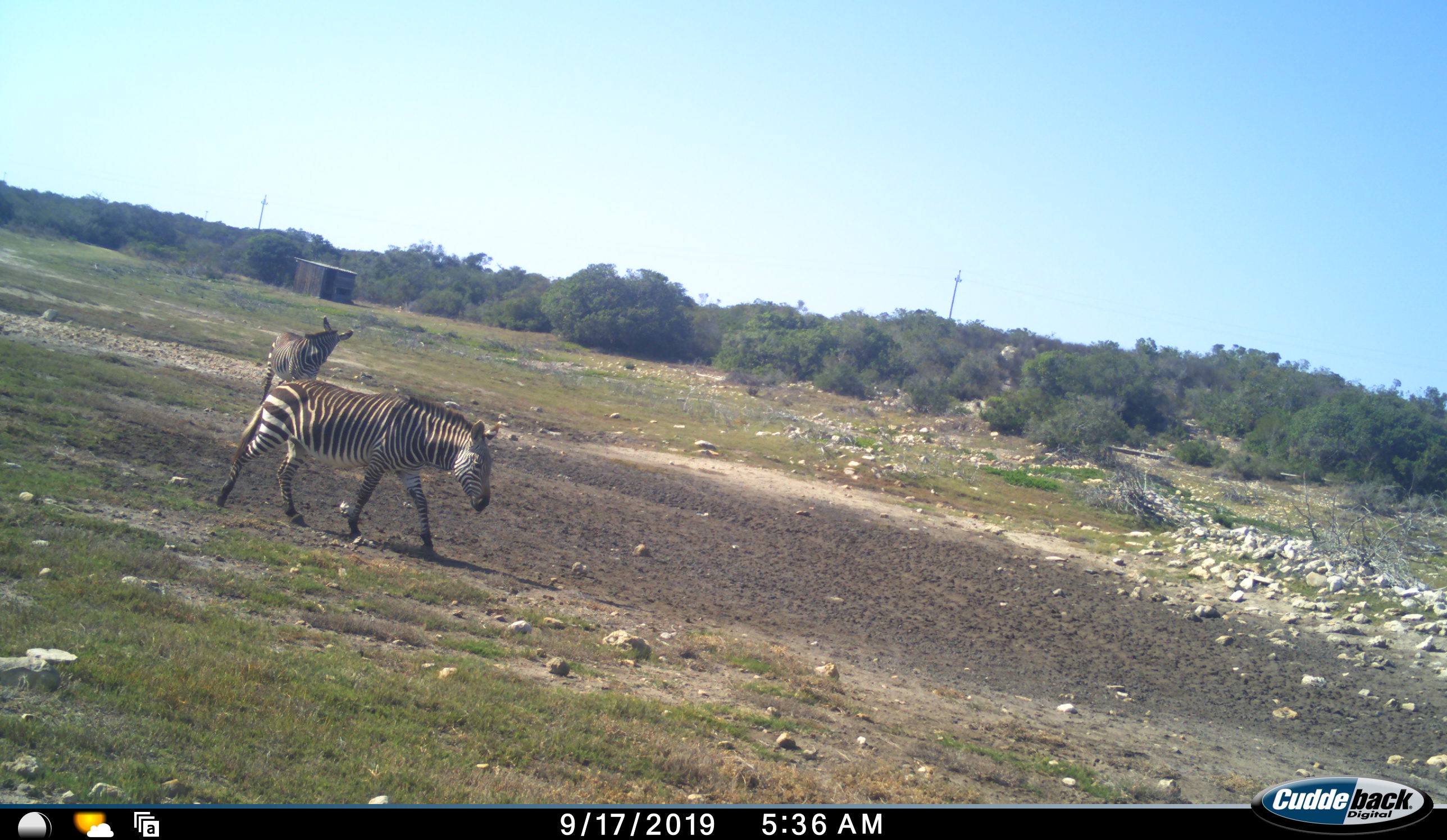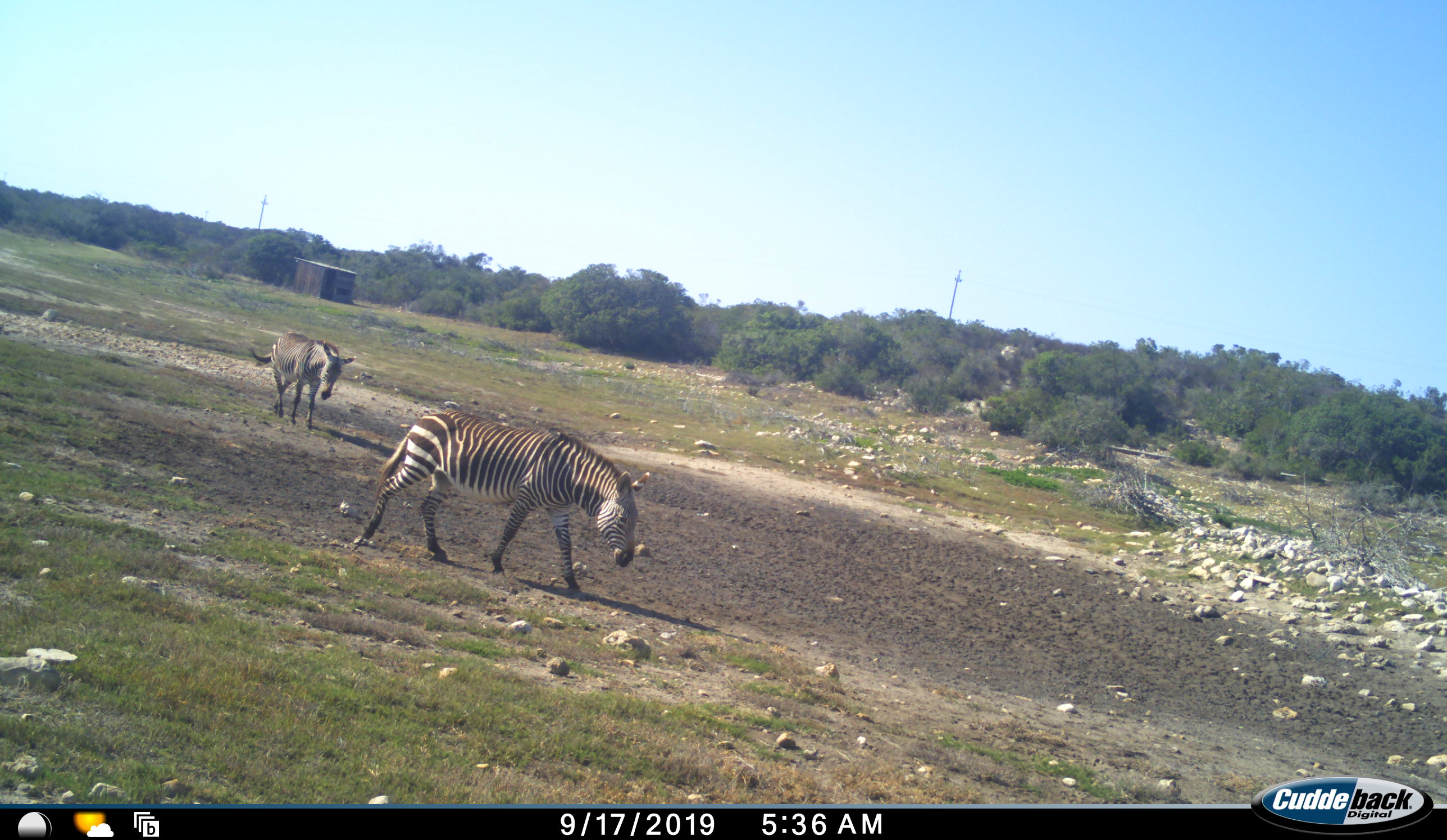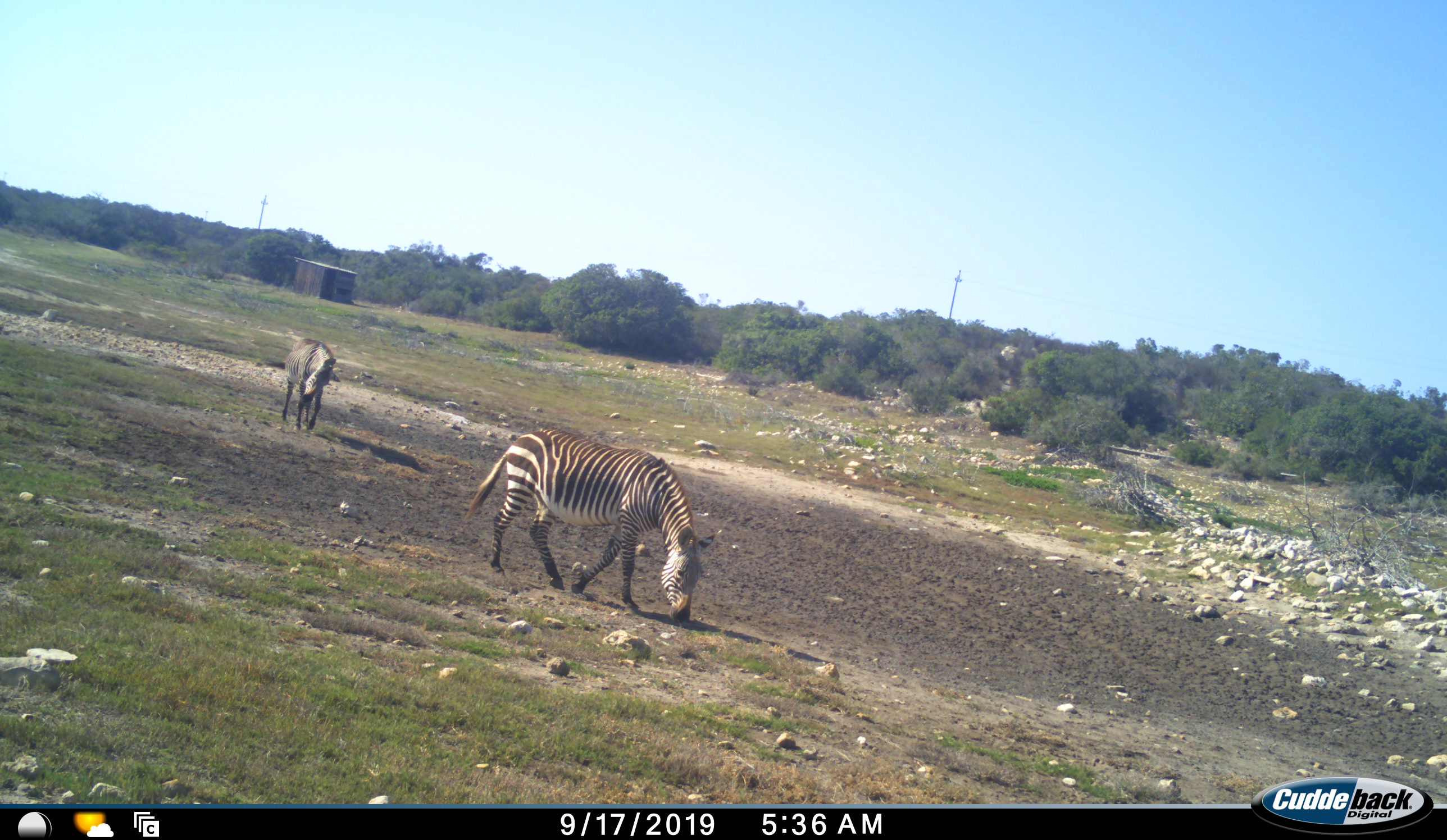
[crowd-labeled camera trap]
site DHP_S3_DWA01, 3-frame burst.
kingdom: Animalia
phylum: Chordata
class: Mammalia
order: Perissodactyla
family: Equidae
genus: Equus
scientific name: Equus zebra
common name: mountain zebra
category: zebramountain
Zebramountain (mountain zebra) (Equus zebra), count 2. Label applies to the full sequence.